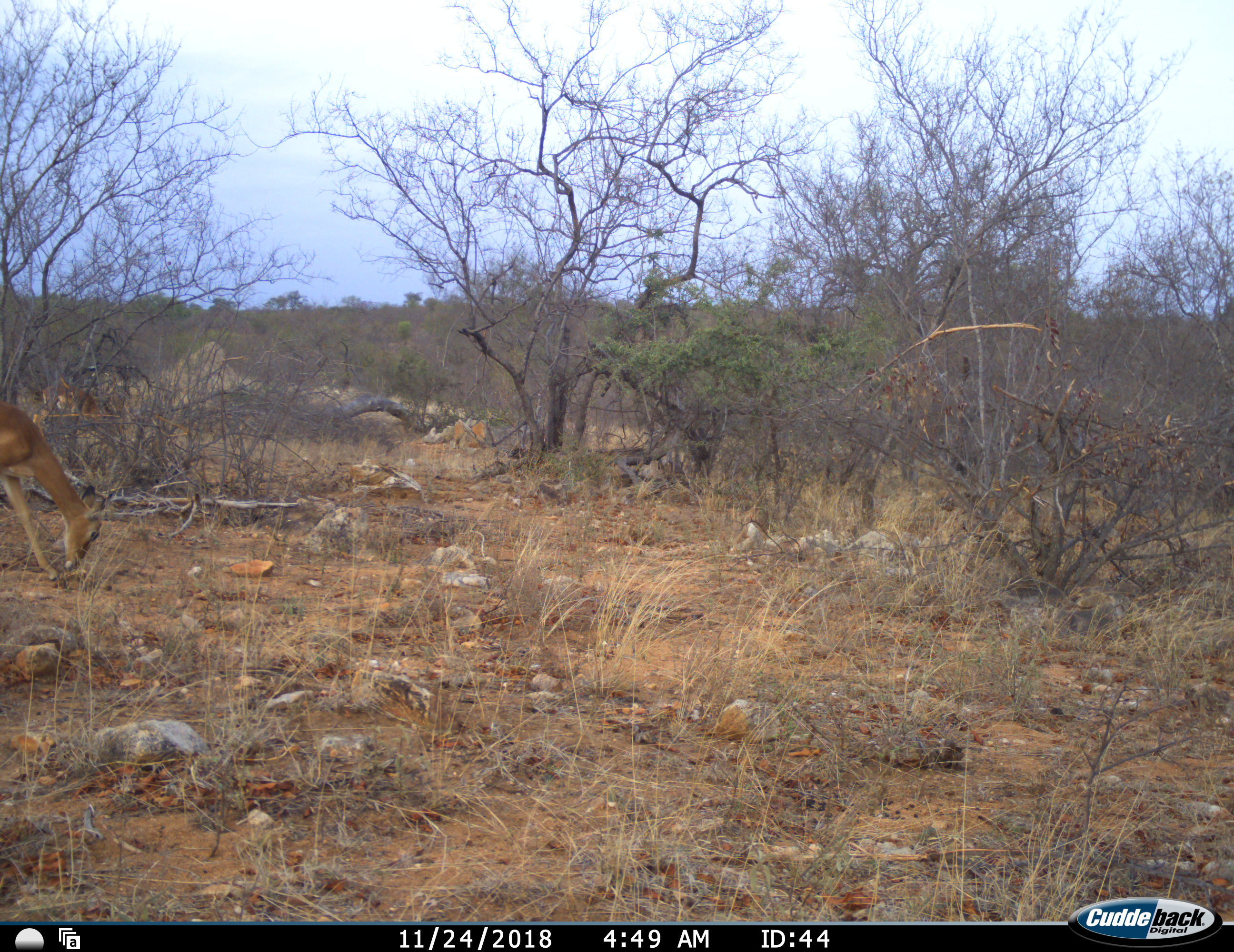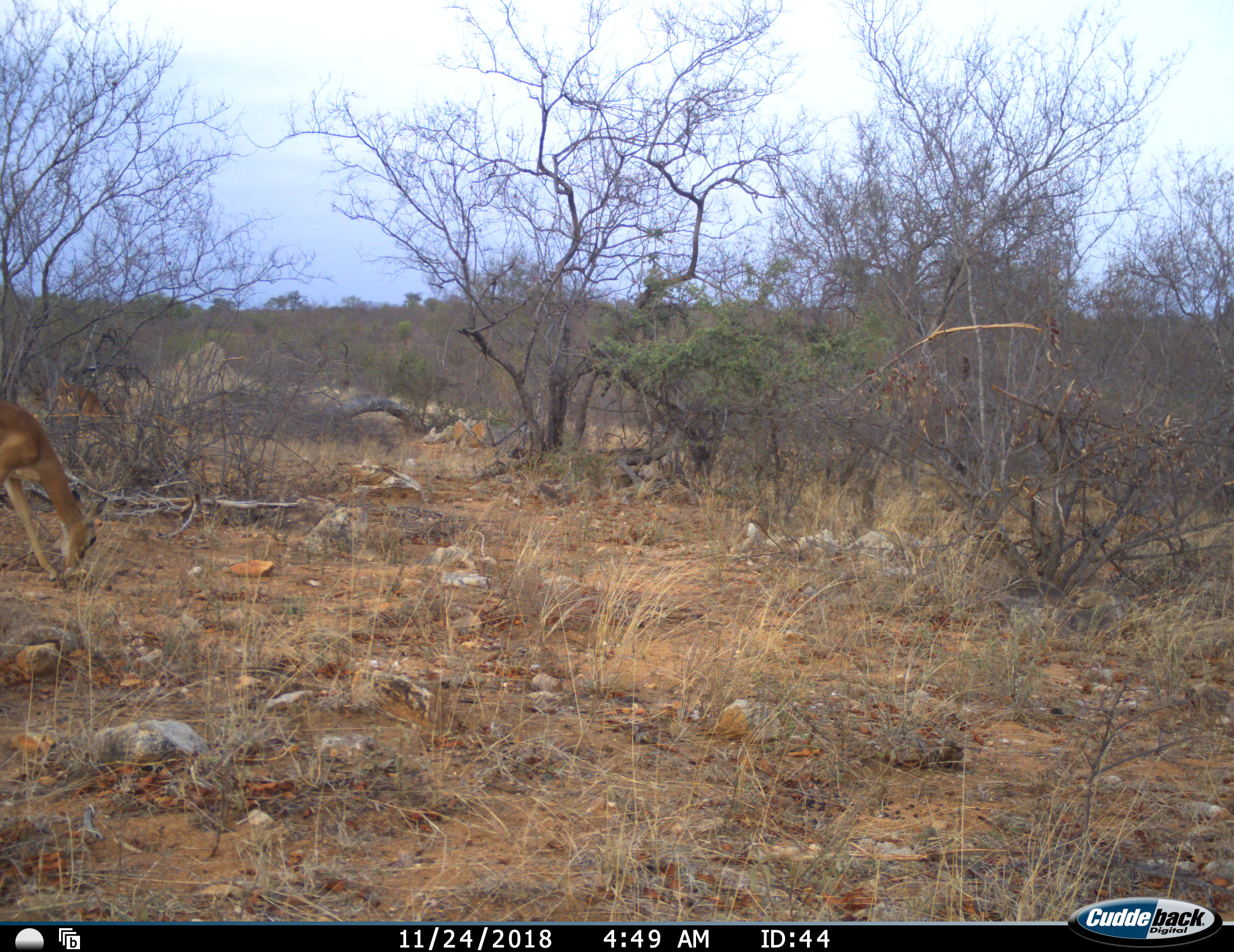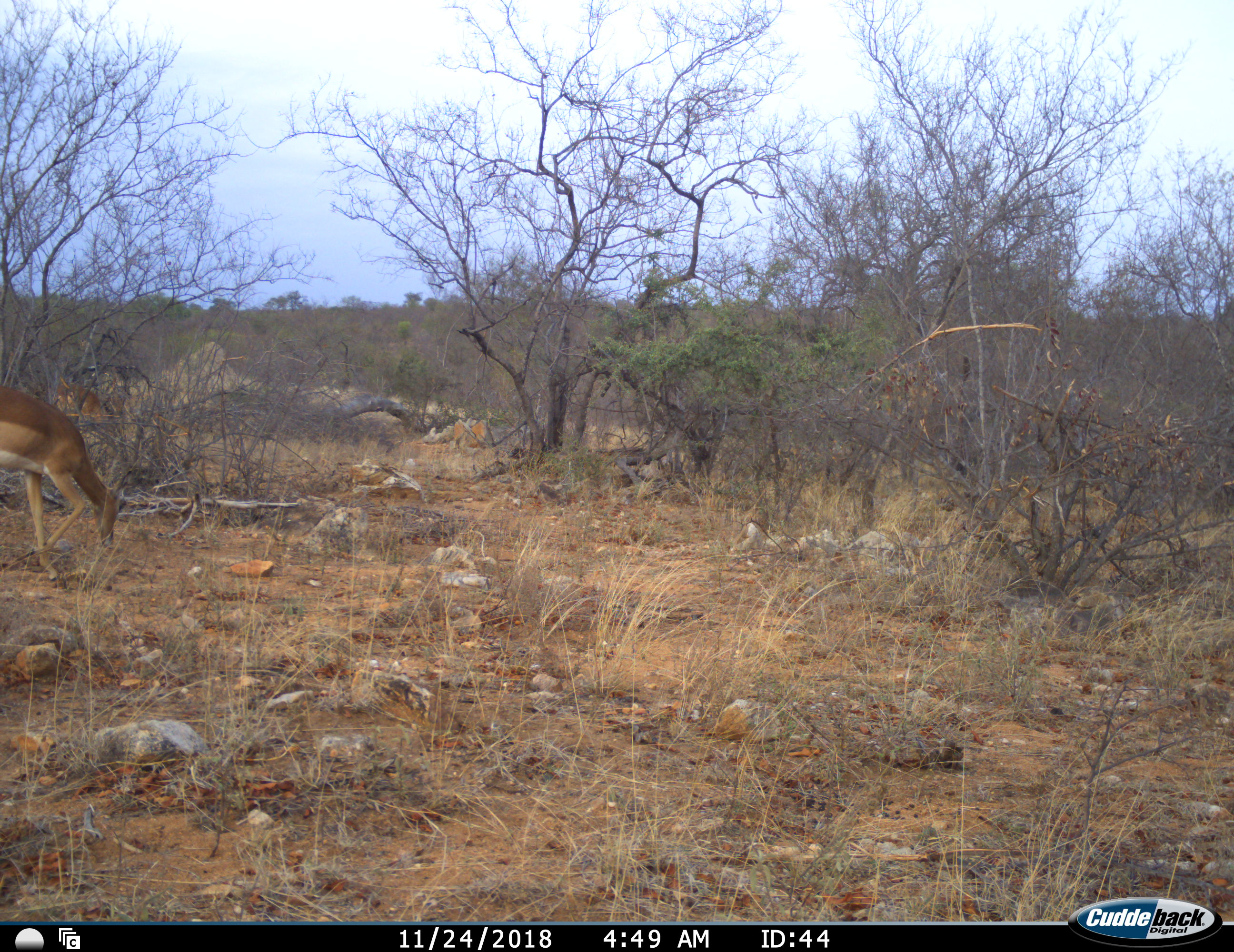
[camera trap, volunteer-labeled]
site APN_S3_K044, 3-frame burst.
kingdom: Animalia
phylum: Chordata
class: Mammalia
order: Artiodactyla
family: Bovidae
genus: Aepyceros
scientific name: Aepyceros melampus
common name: impala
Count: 1.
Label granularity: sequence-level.